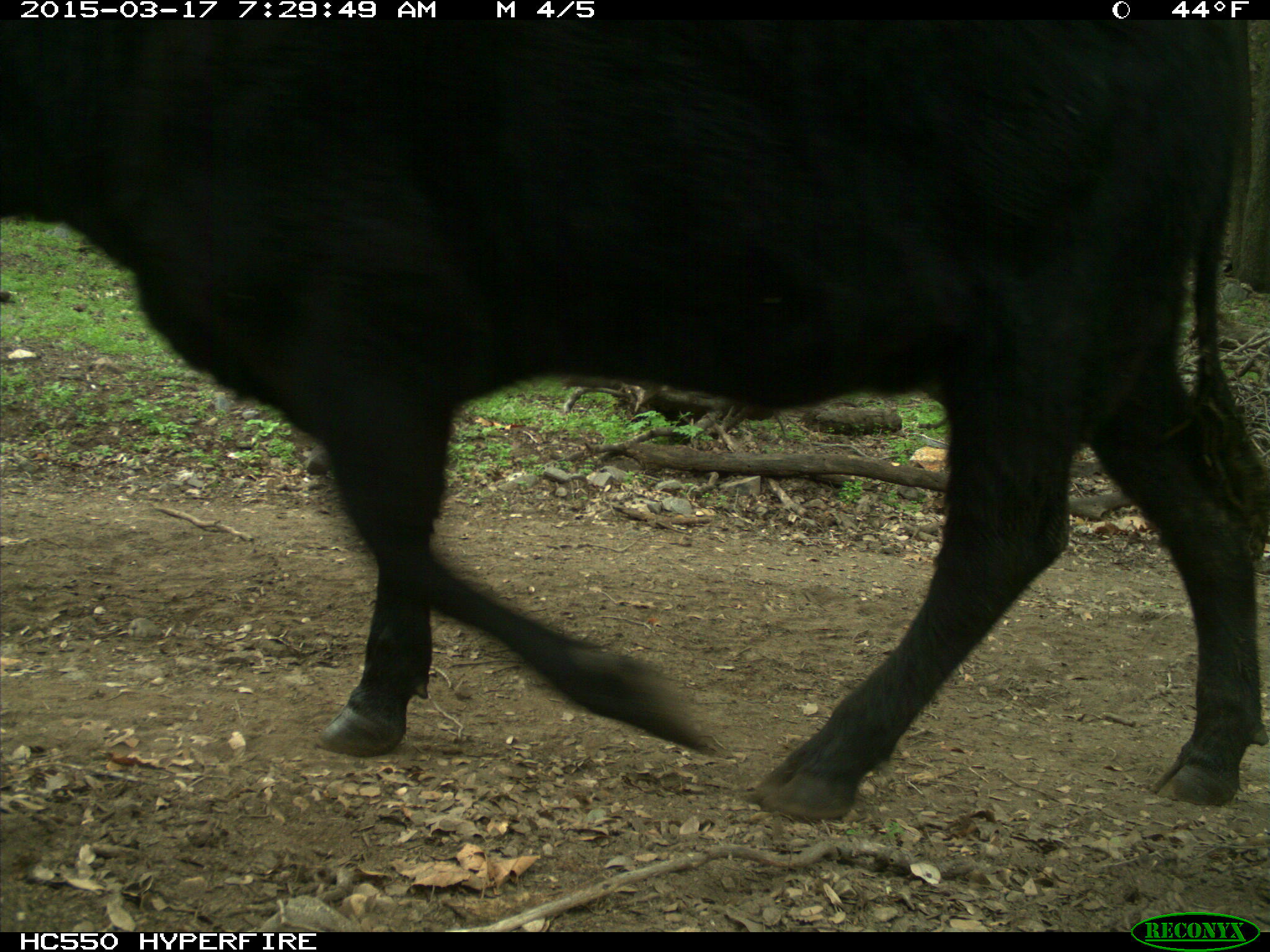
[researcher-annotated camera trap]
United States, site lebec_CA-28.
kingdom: Animalia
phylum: Chordata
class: Mammalia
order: Artiodactyla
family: Bovidae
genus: Bos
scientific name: Bos taurus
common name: domestic cow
Bos taurus (domestic cow).